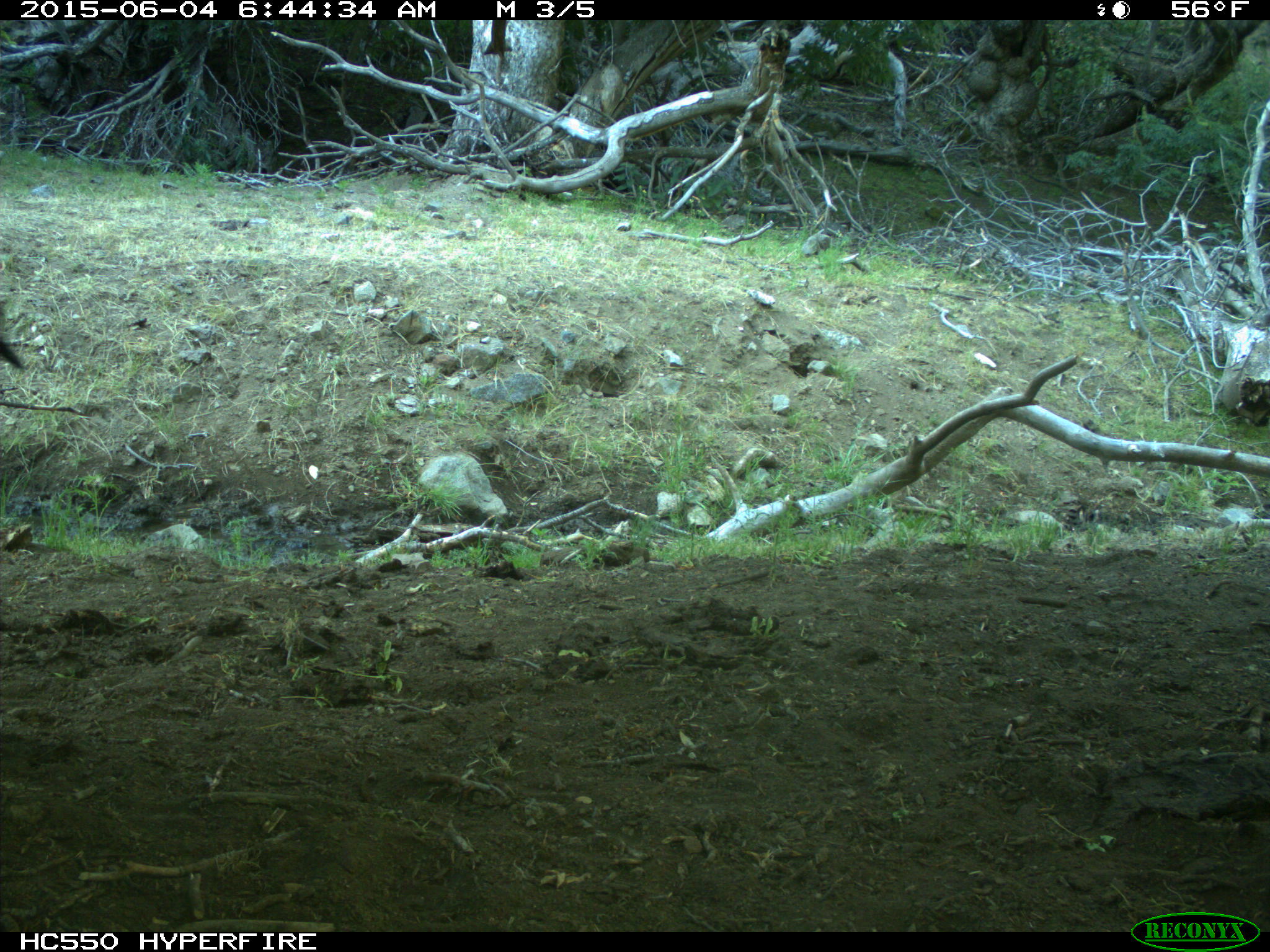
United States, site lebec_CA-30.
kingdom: Animalia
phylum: Chordata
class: Mammalia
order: Artiodactyla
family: Bovidae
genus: Bos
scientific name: Bos taurus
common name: domestic cow